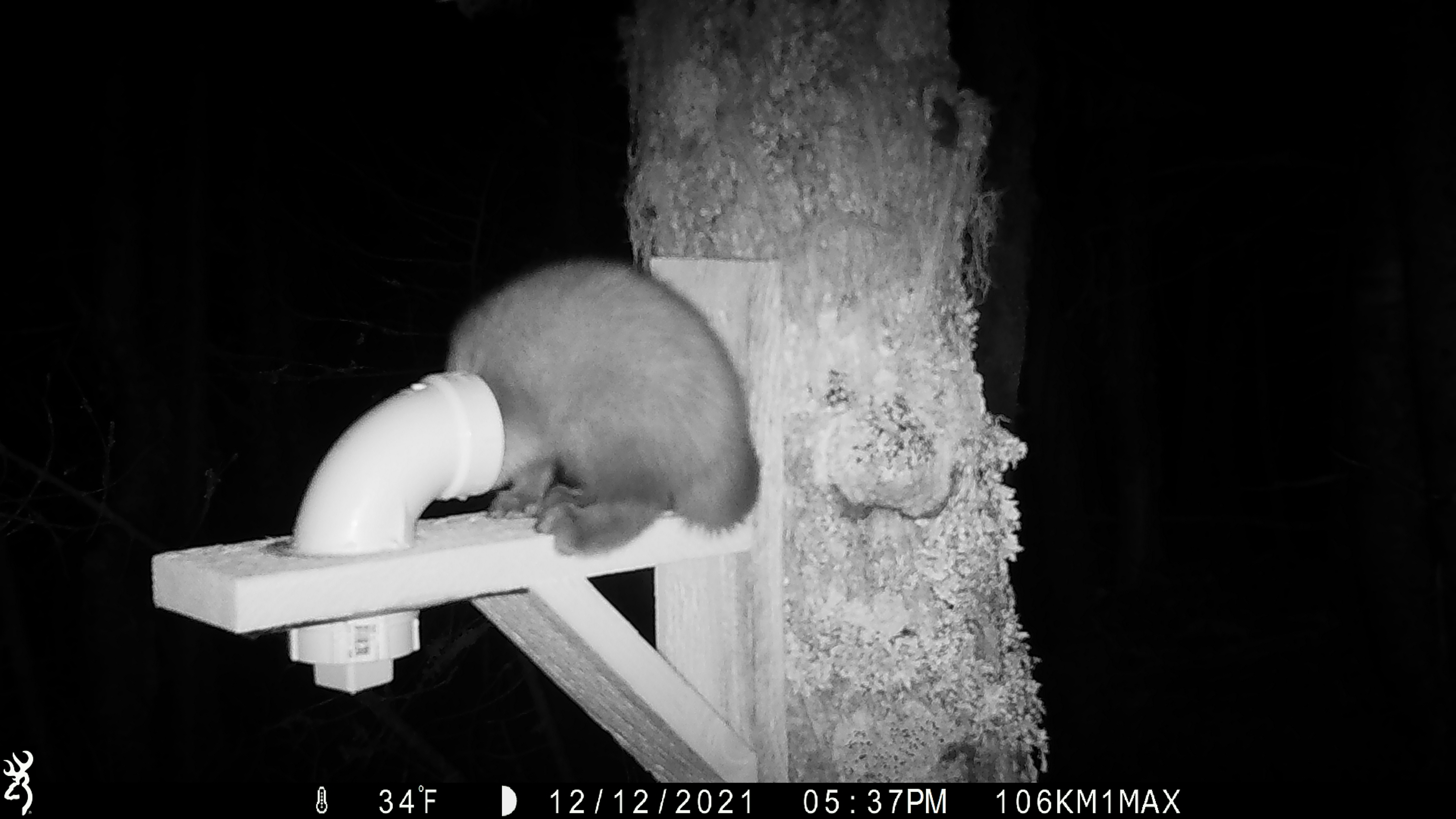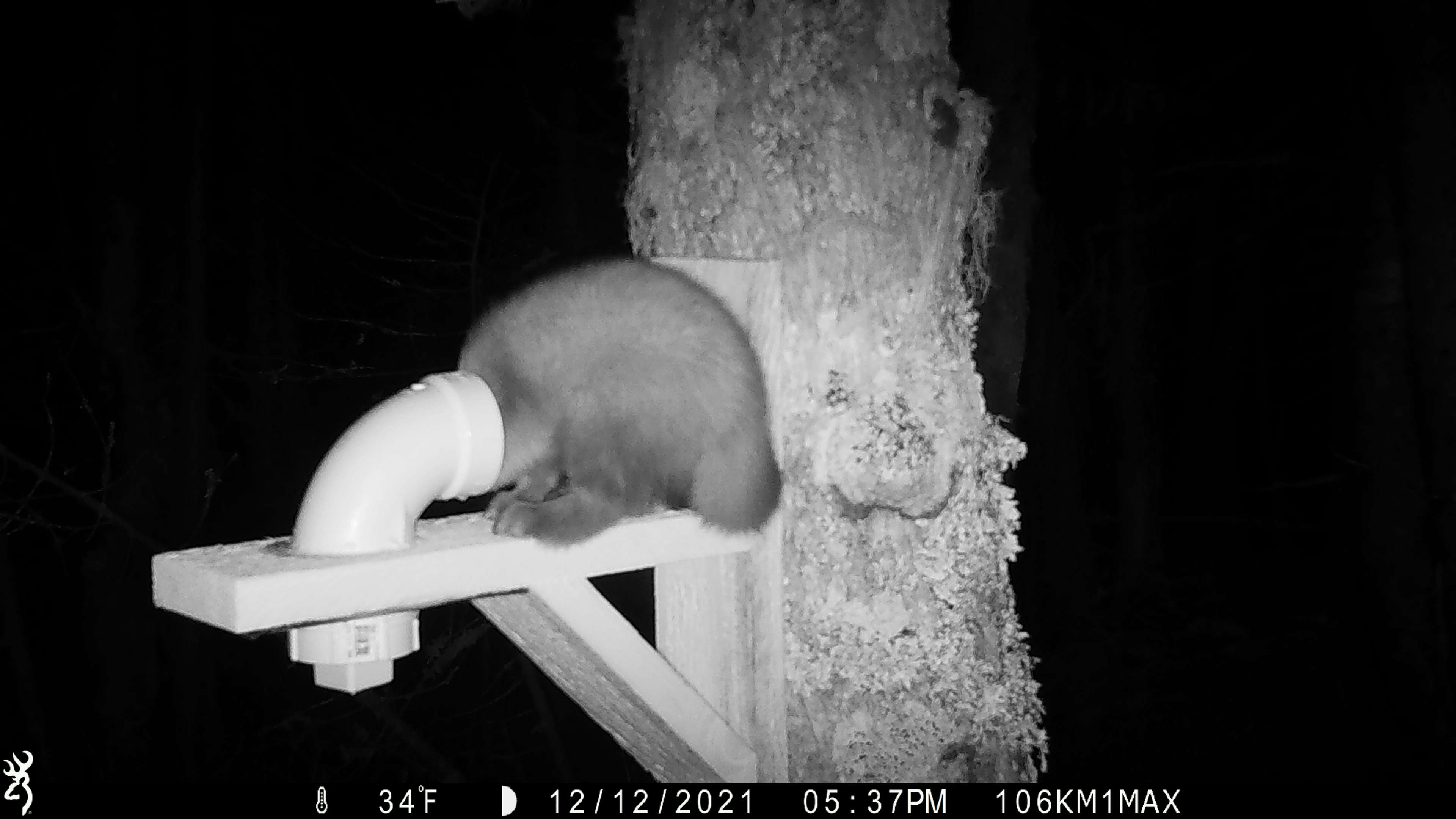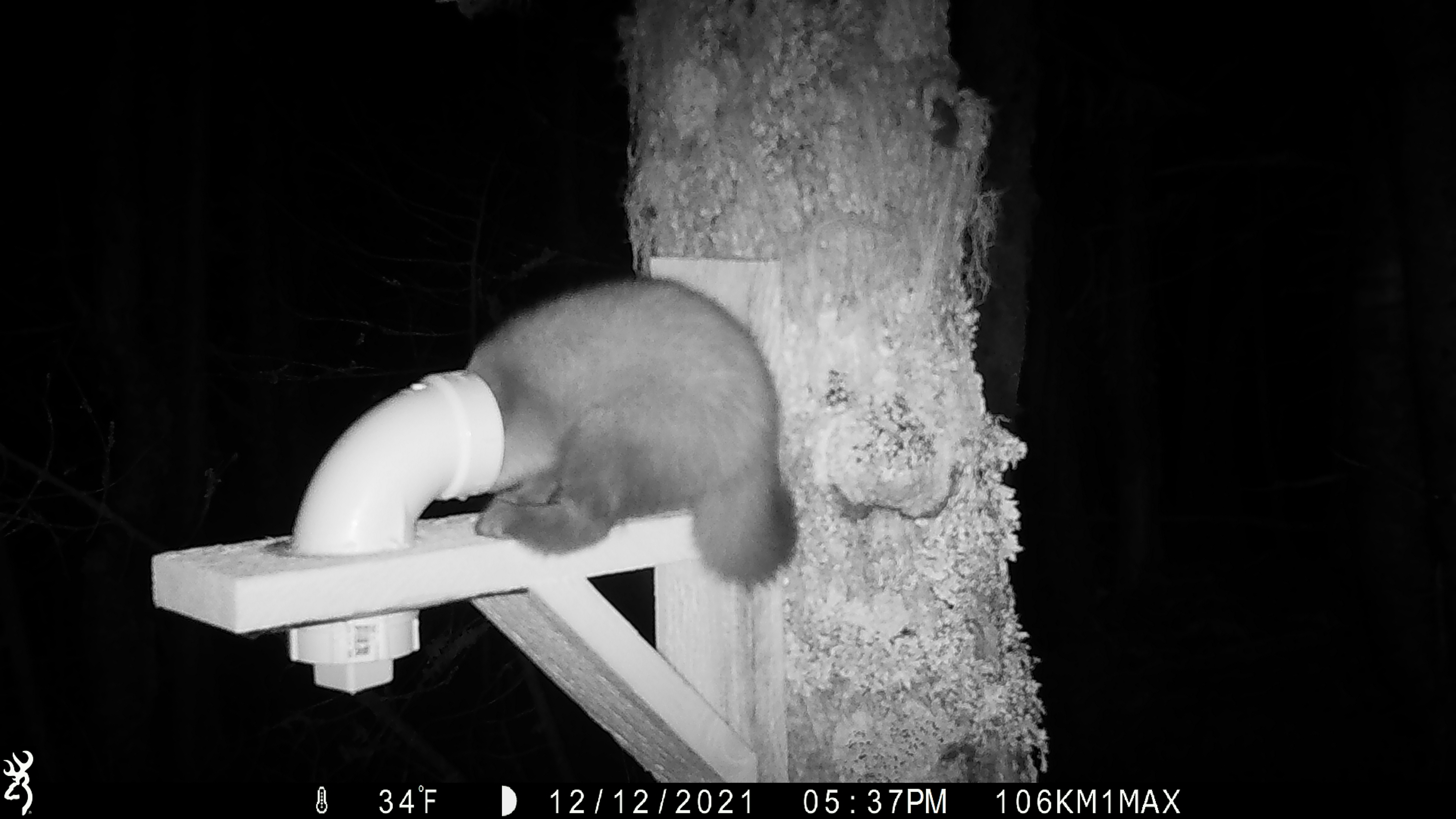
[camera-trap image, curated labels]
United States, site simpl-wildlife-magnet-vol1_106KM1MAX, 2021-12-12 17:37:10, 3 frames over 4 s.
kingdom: Animalia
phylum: Chordata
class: Mammalia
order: Carnivora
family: Mustelidae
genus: Martes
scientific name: Martes americana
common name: american marten